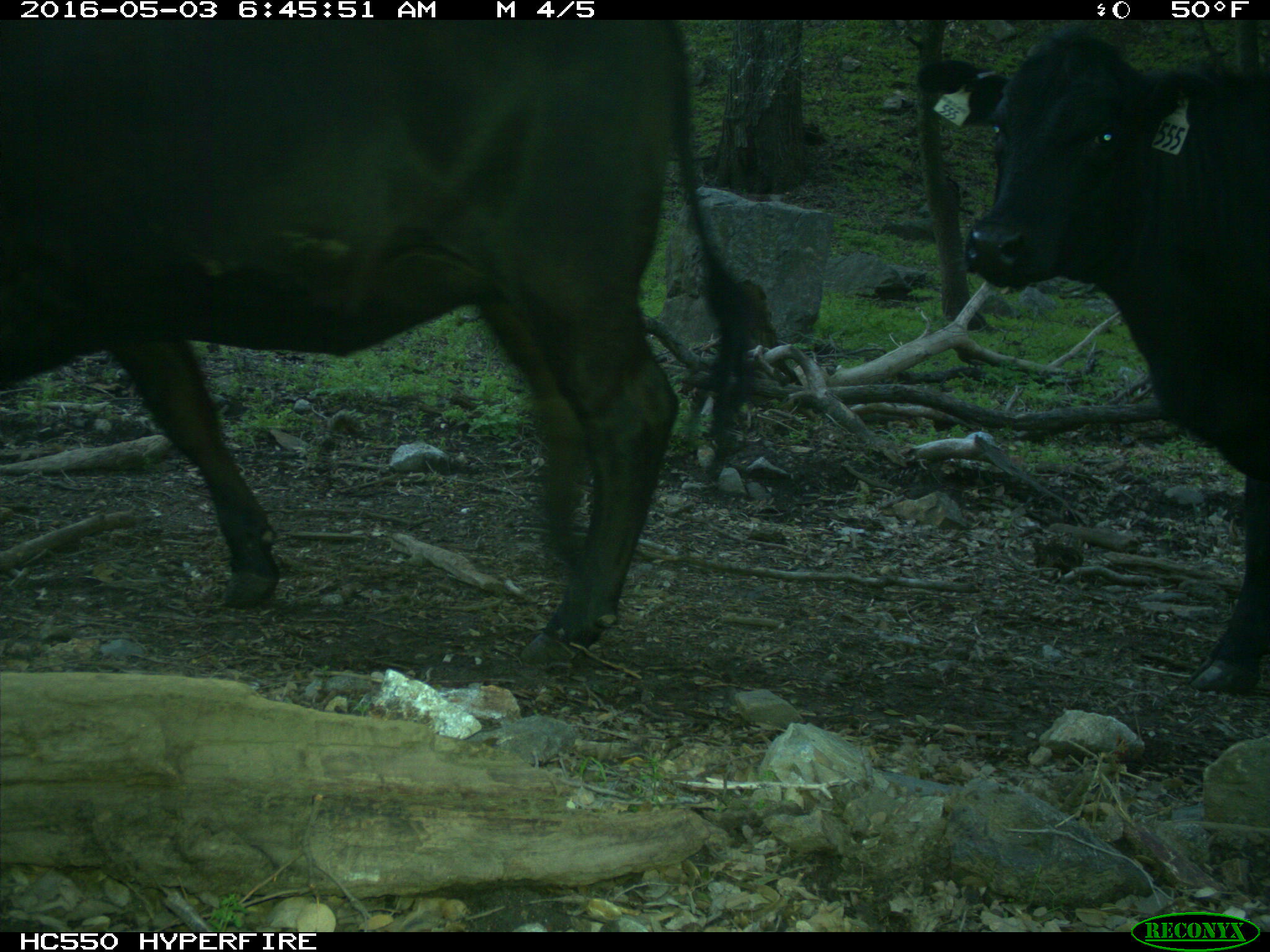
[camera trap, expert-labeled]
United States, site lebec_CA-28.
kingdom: Animalia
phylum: Chordata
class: Mammalia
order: Artiodactyla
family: Bovidae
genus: Bos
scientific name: Bos taurus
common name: domestic cow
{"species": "Bos taurus (domestic cow)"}